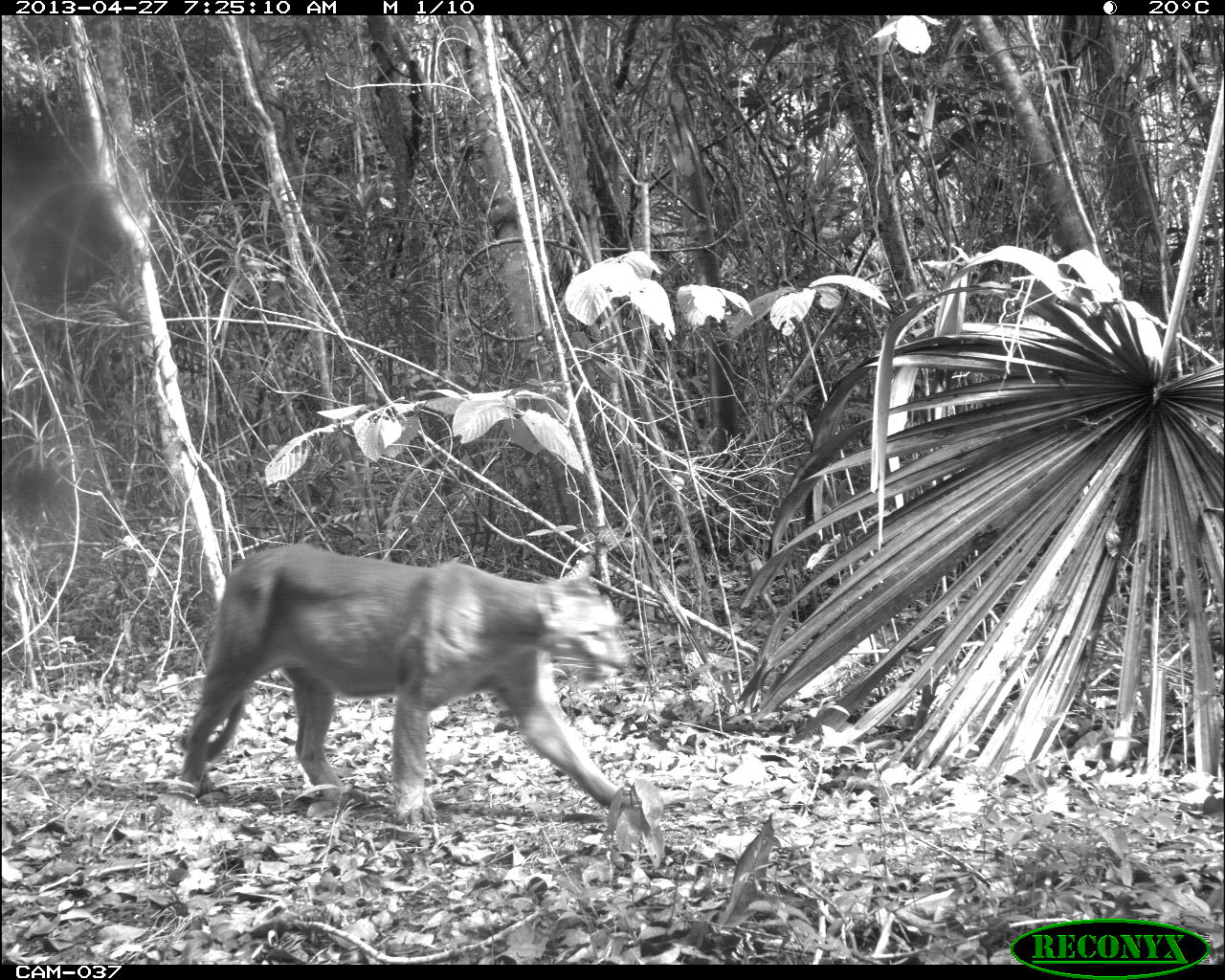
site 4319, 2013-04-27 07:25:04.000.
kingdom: Animalia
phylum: Chordata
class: Mammalia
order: Carnivora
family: Felidae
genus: Puma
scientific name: Puma concolor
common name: mountain lion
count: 1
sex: male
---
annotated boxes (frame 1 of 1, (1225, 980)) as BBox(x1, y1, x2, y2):
puma concolor: BBox(174, 542, 638, 824)